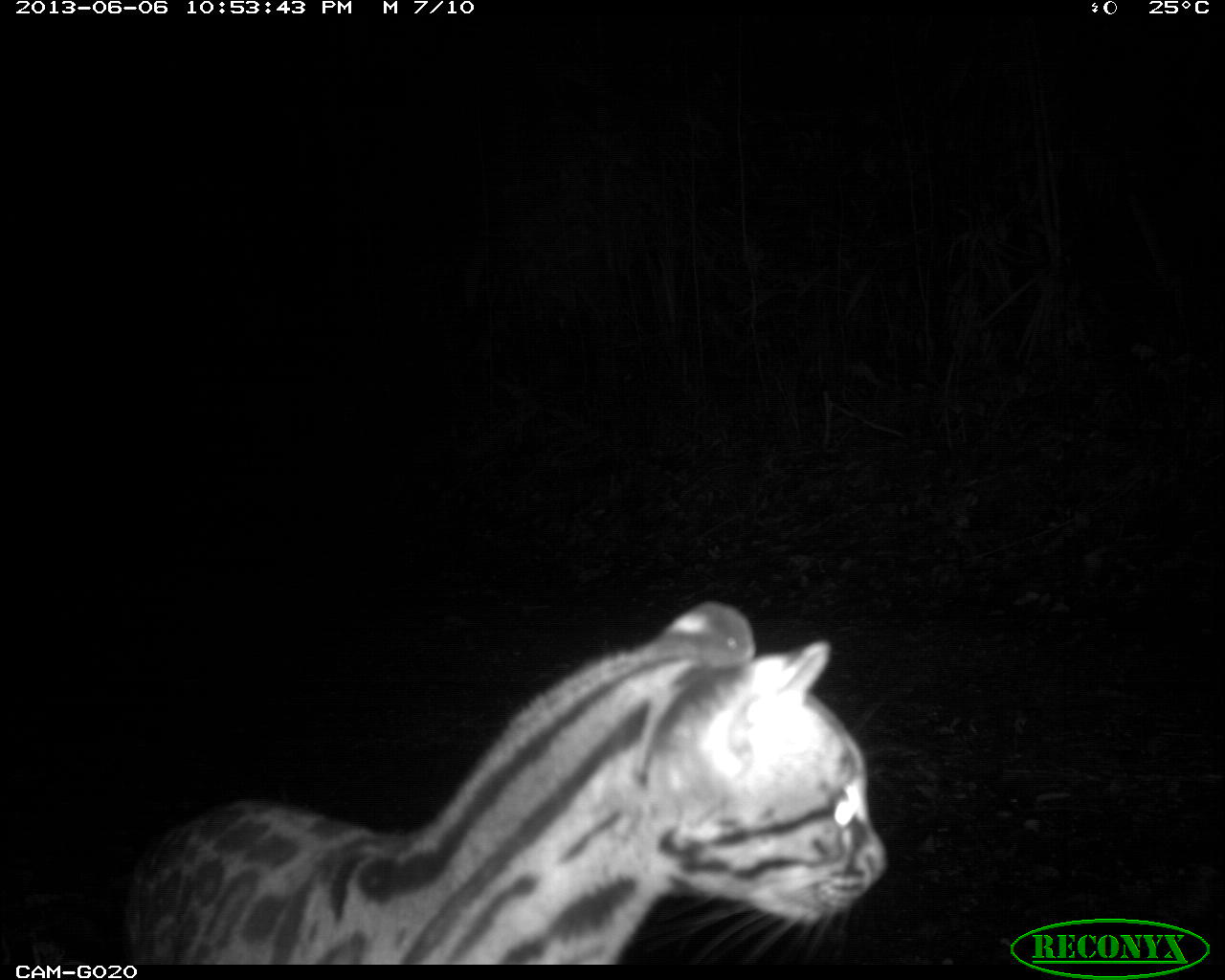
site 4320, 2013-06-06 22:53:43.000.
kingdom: Animalia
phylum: Chordata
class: Mammalia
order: Carnivora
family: Felidae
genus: Leopardus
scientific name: Leopardus wiedii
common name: margay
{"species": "Leopardus wiedii (margay)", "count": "1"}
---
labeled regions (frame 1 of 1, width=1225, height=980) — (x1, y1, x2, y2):
leopardus wiedii: (127, 600, 886, 966)